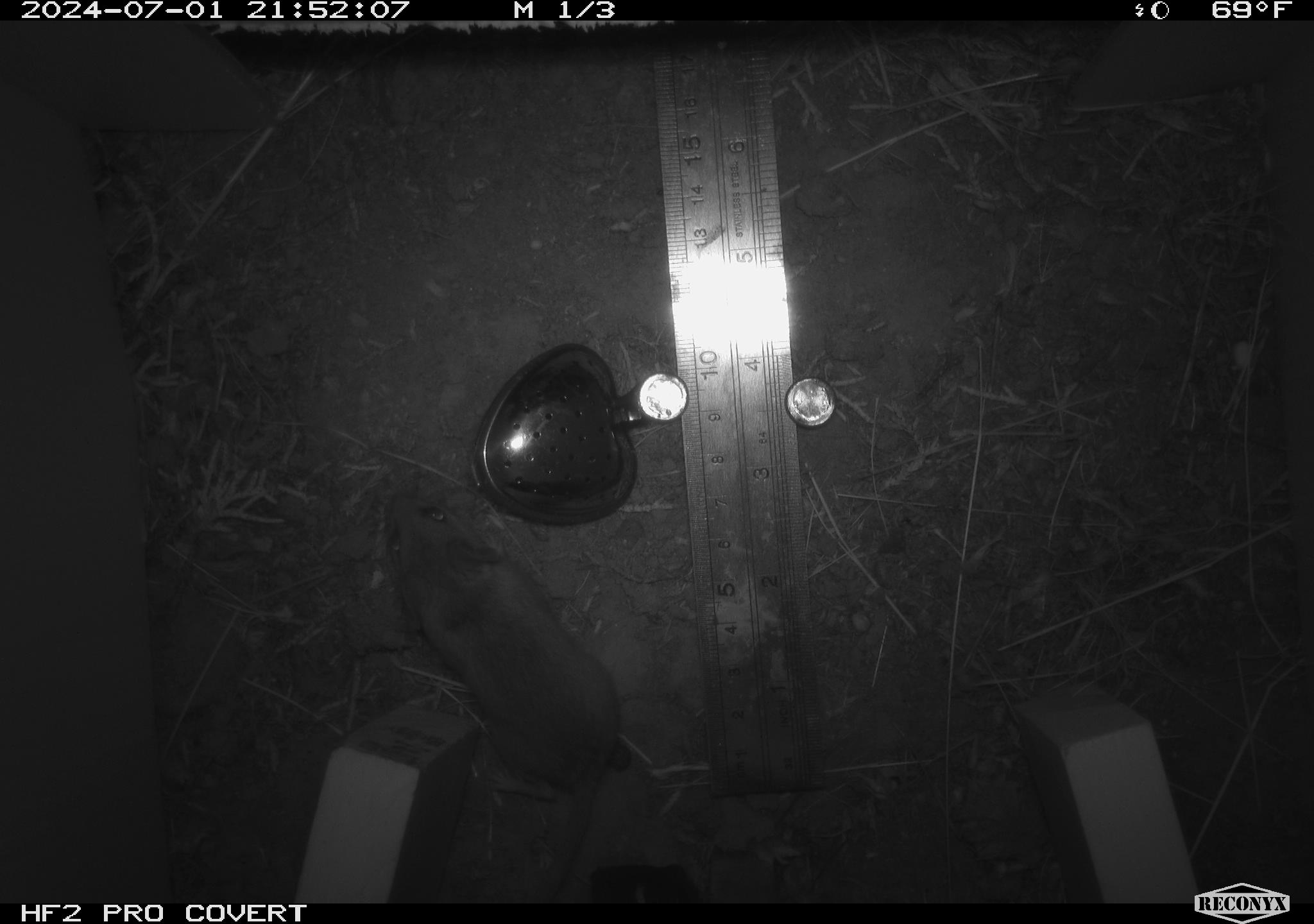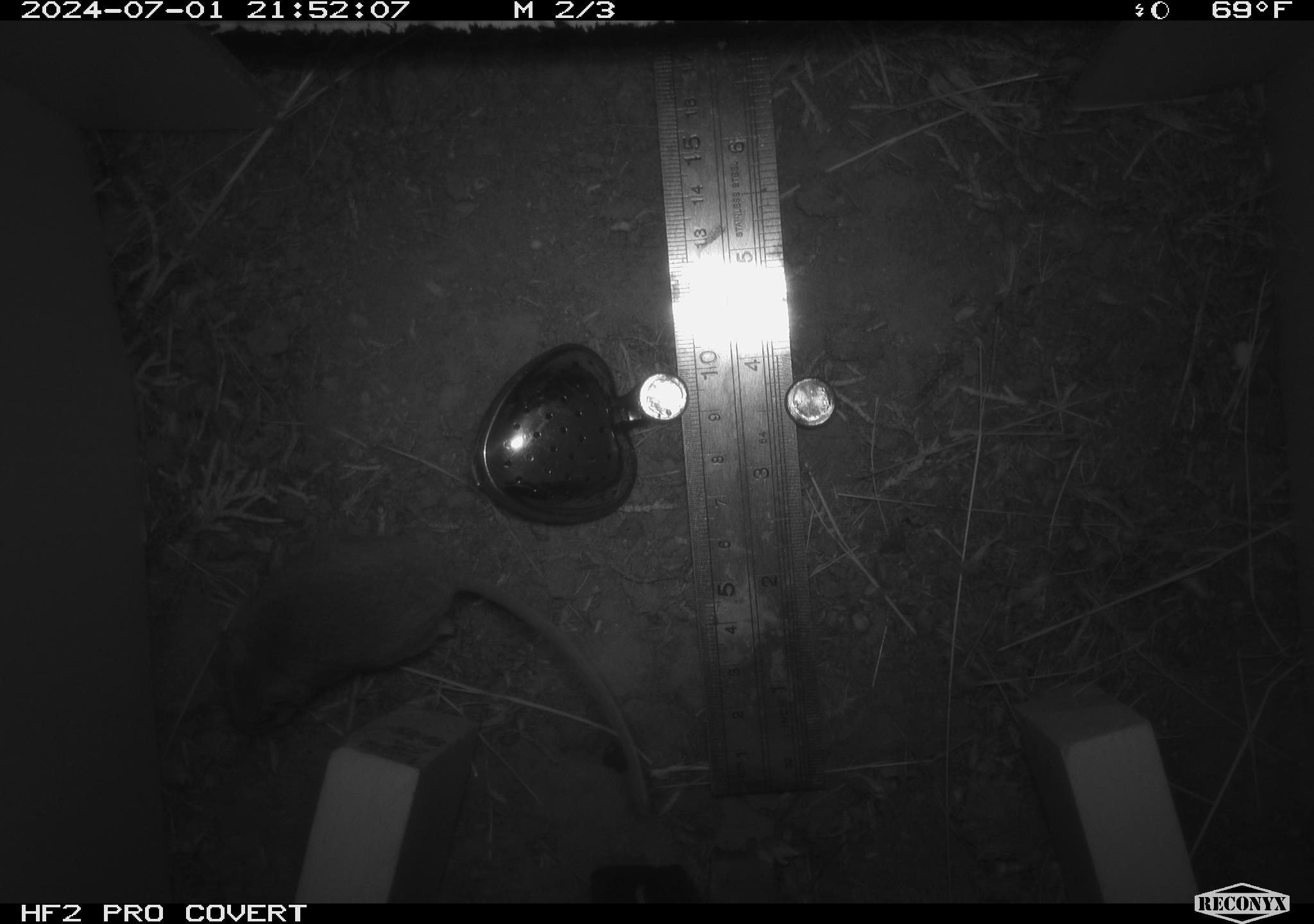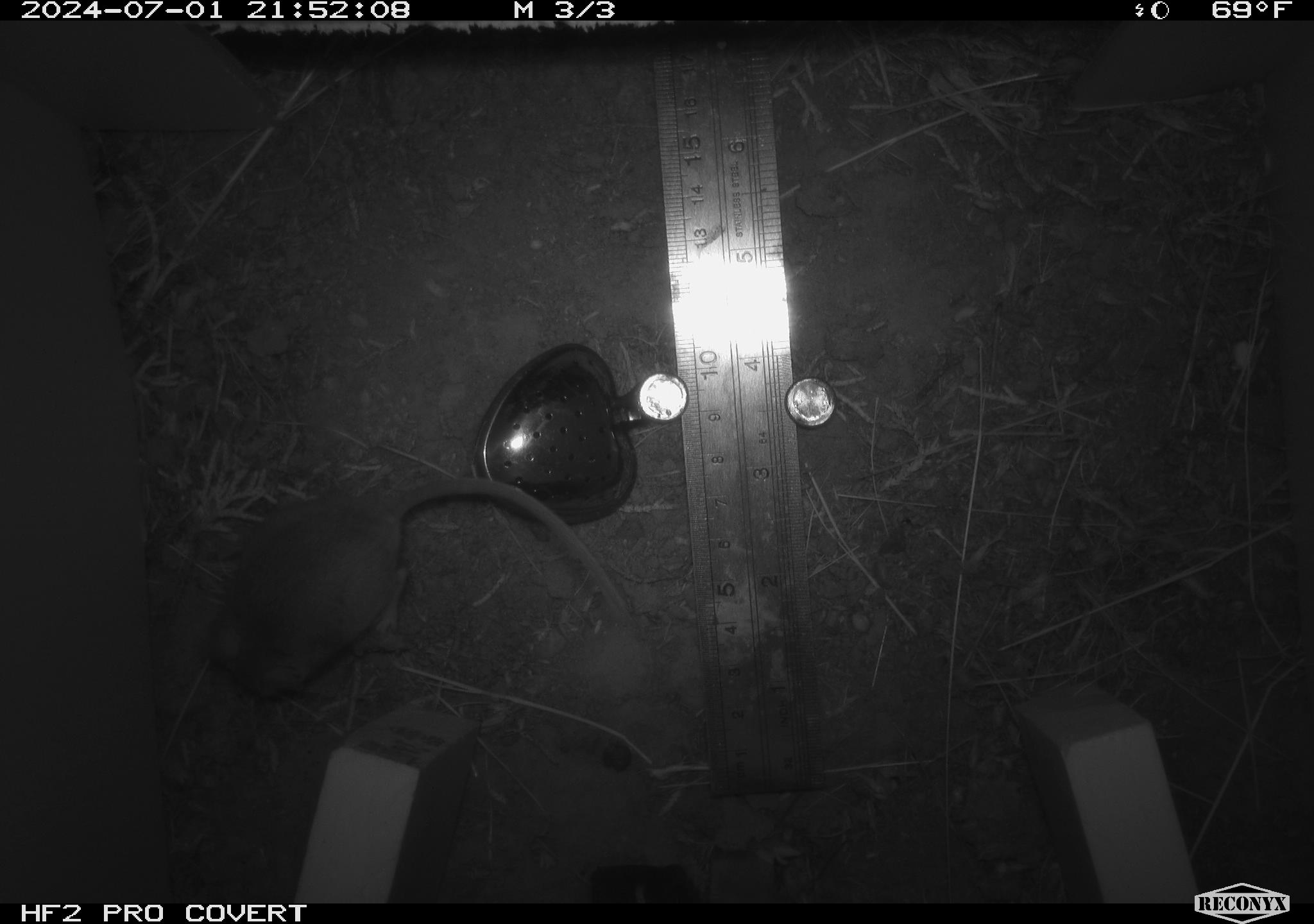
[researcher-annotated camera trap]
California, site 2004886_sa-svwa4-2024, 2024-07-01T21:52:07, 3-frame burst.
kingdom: Animalia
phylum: Chordata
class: Mammalia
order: Rodentia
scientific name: Rodentia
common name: mouse species